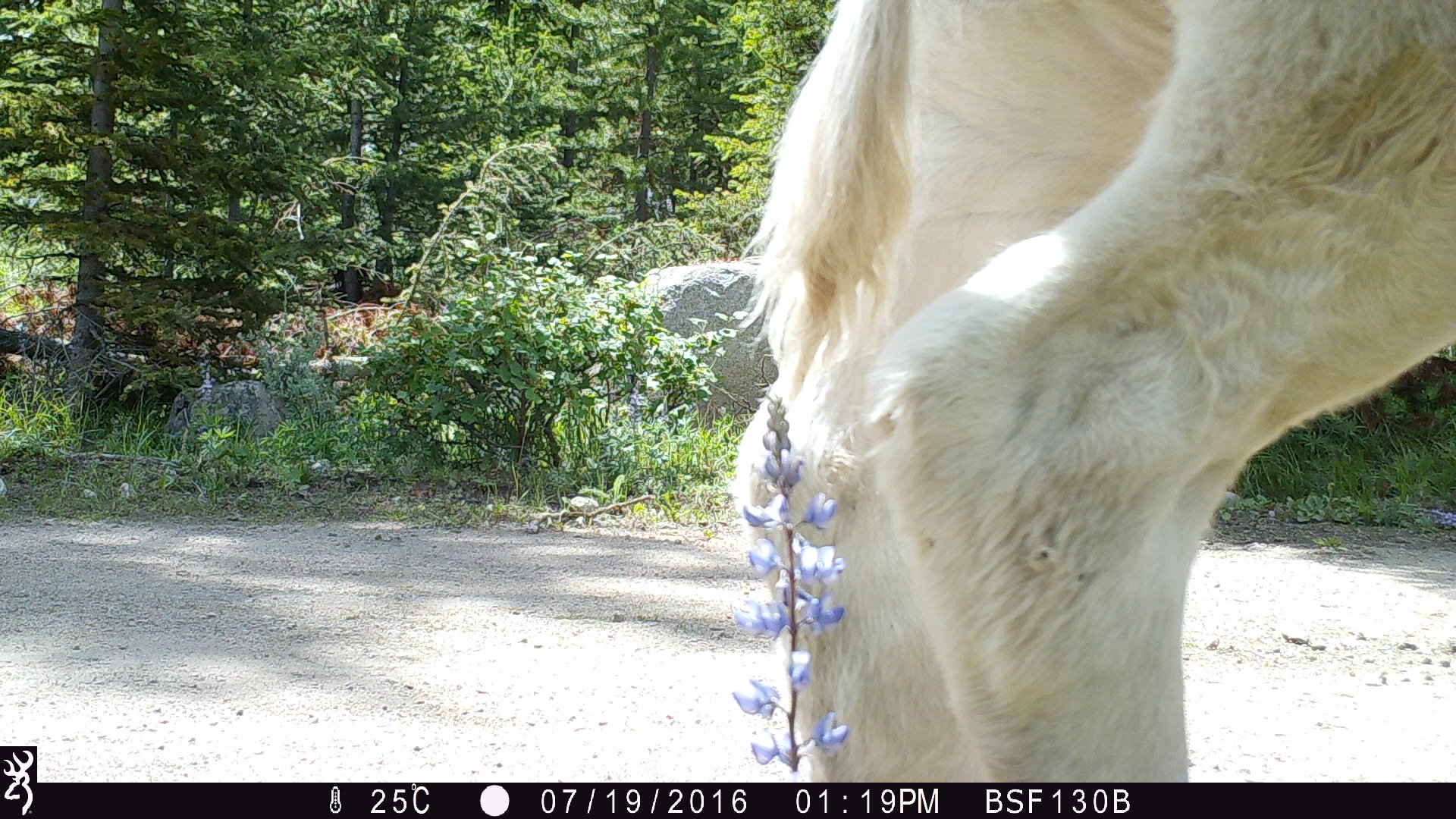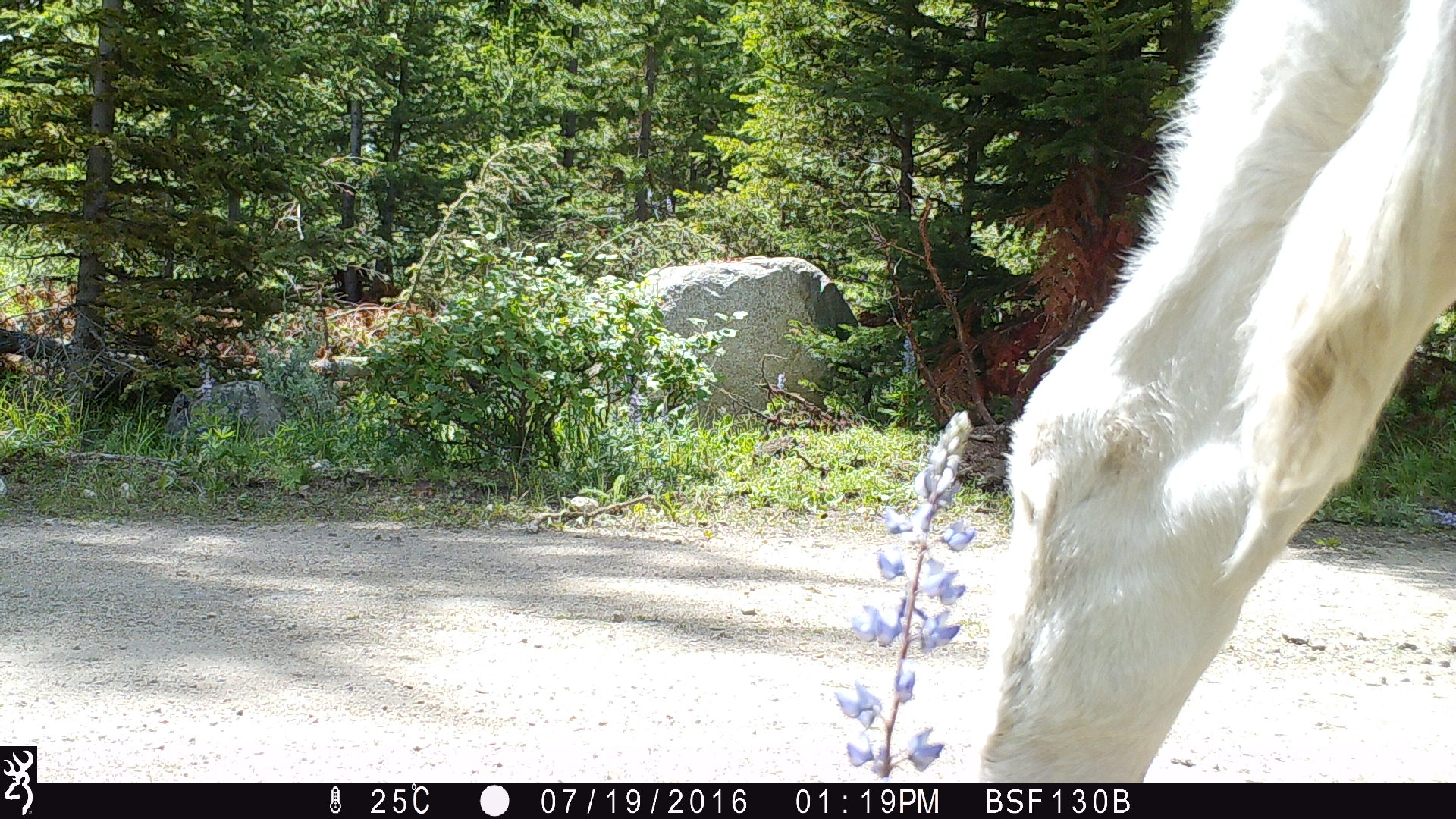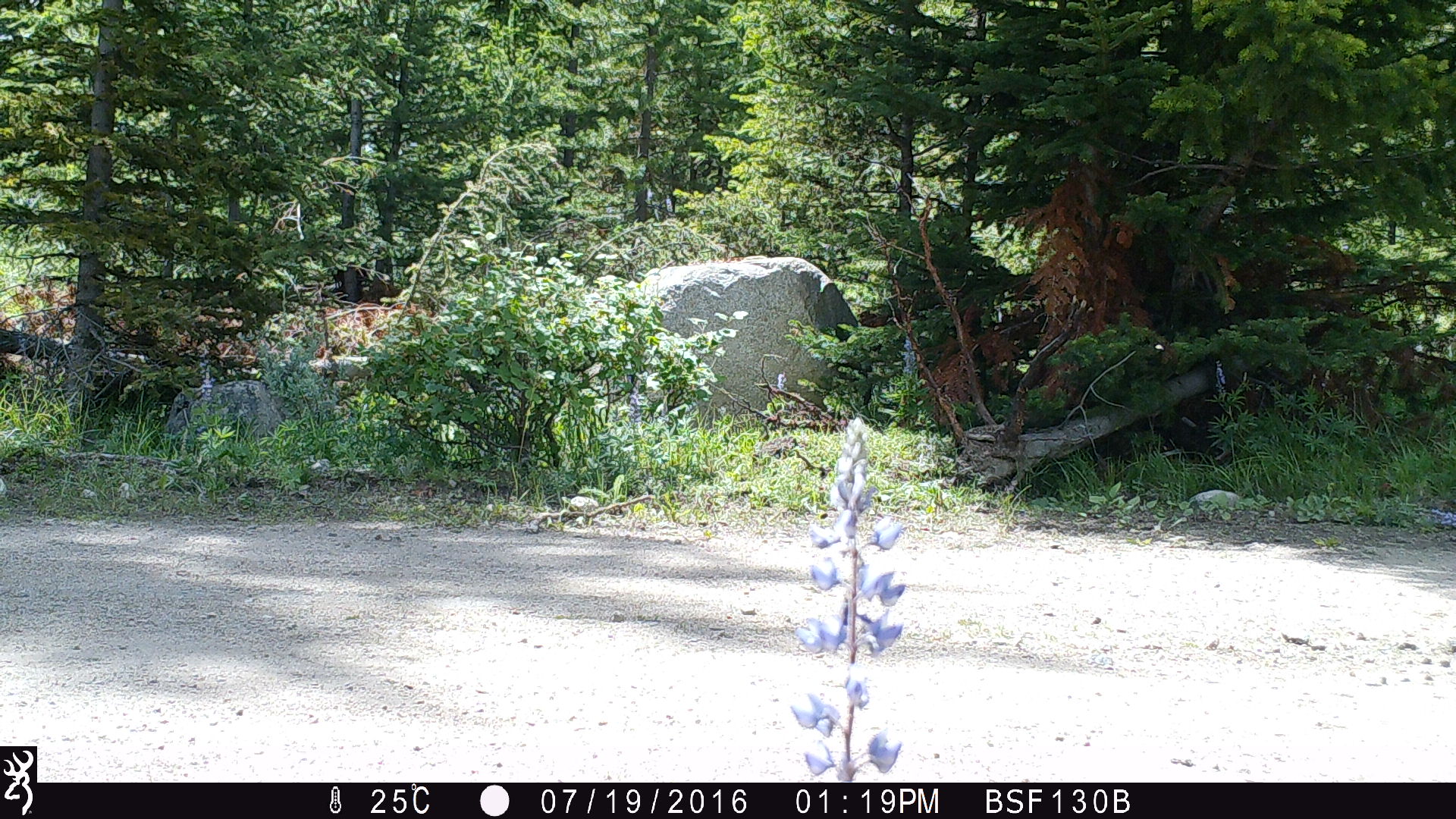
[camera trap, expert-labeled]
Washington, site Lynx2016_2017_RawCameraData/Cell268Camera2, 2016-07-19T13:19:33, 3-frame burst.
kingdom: Animalia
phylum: Chordata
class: Mammalia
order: Artiodactyla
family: Bovidae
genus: Bos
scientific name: Bos taurus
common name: domestic cattle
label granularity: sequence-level